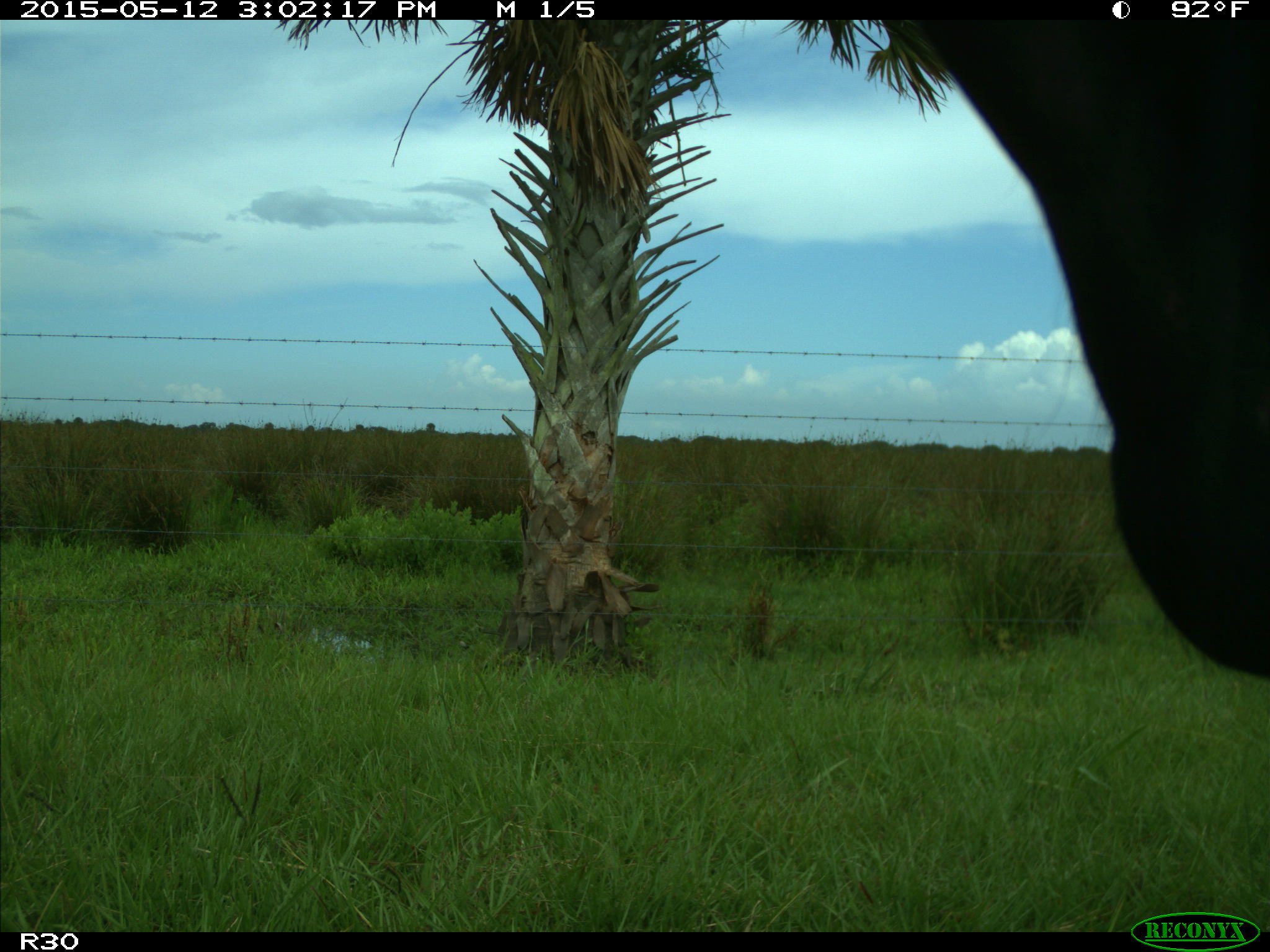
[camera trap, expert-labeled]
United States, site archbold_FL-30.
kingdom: Animalia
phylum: Chordata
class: Mammalia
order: Artiodactyla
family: Bovidae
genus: Bos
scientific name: Bos taurus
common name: domestic cow